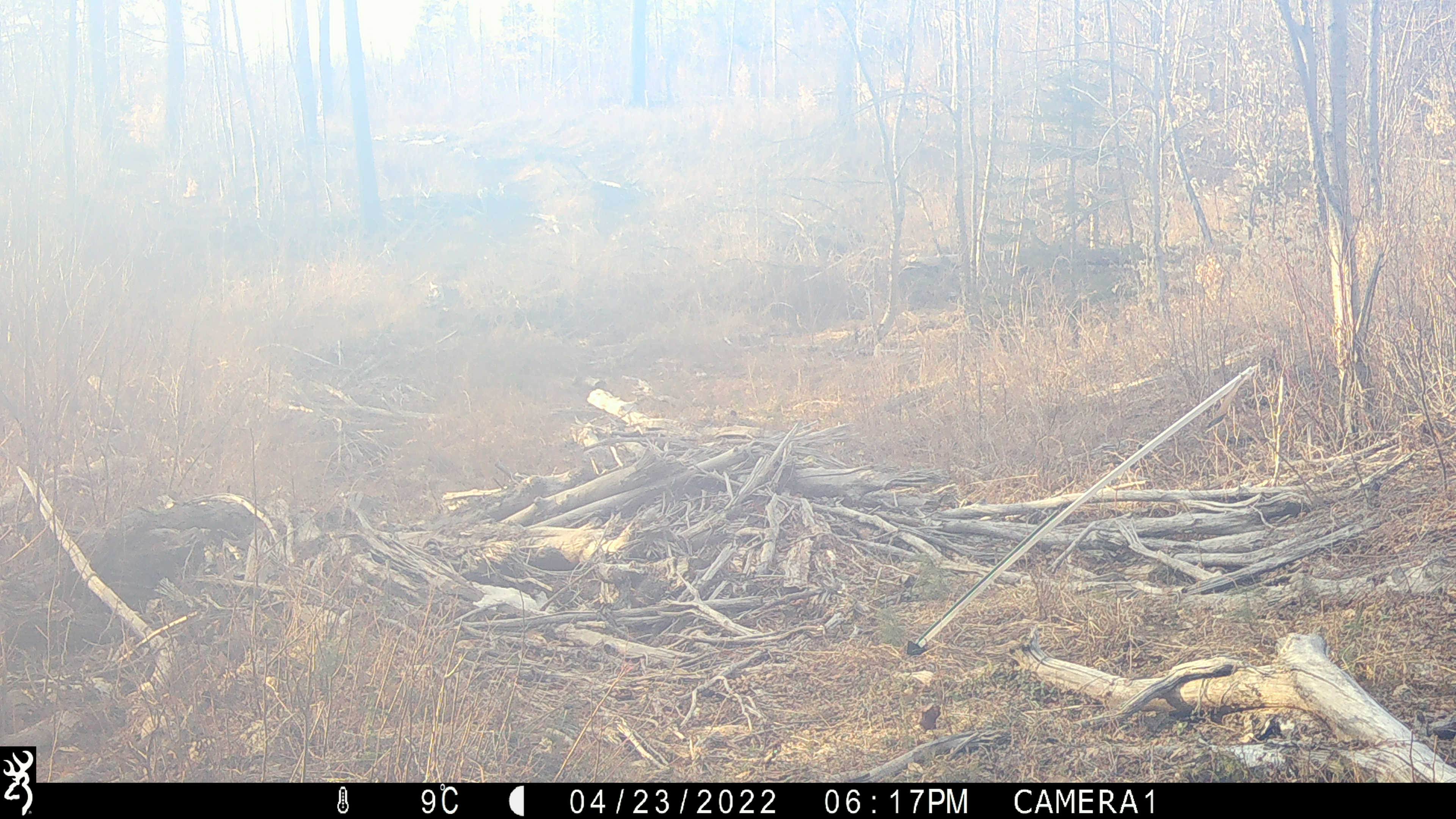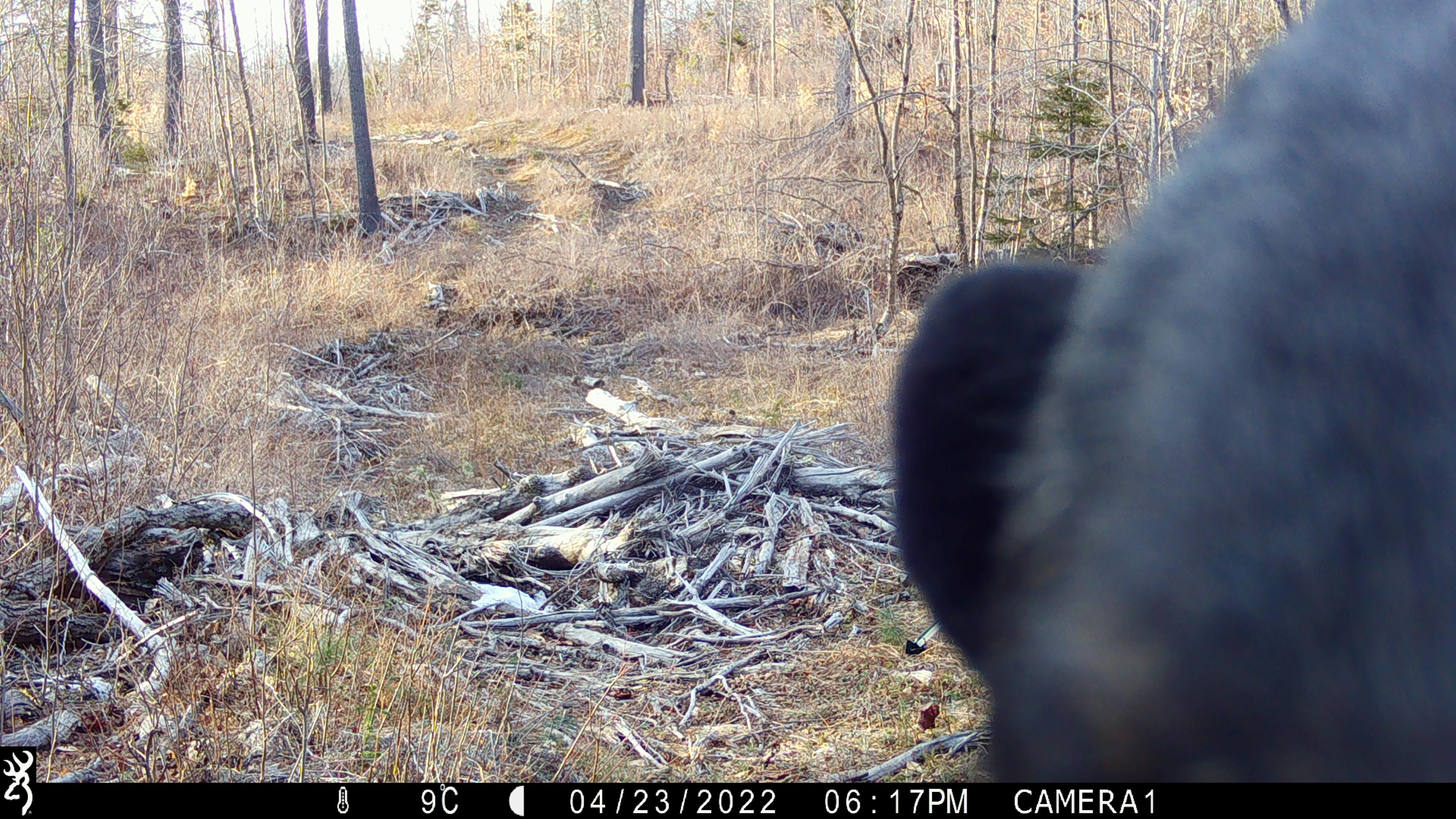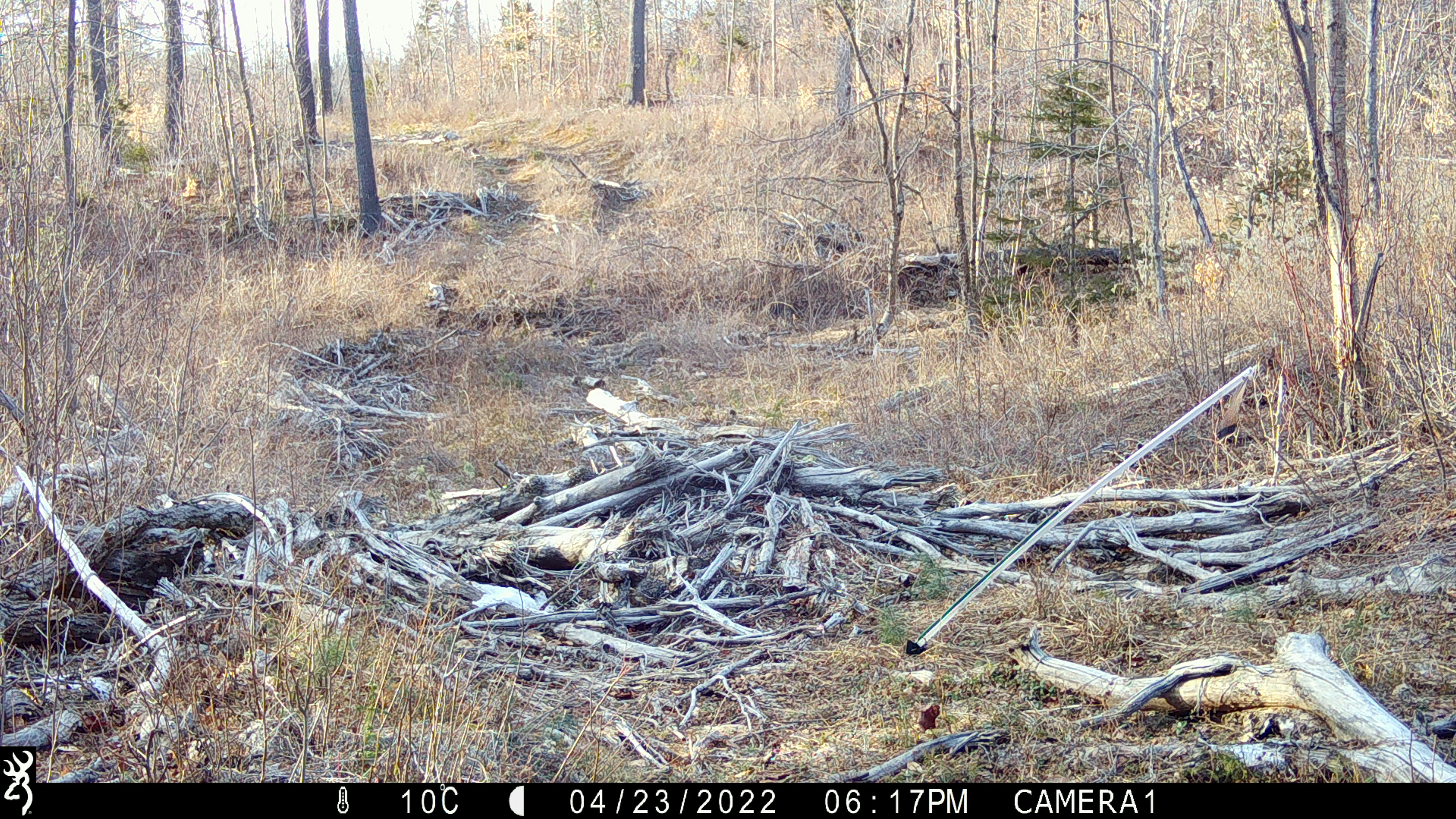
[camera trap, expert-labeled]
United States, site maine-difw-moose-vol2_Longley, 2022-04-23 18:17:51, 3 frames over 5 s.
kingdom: Animalia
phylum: Chordata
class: Mammalia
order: Carnivora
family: Ursidae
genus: Ursus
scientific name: Ursus americanus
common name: black bear